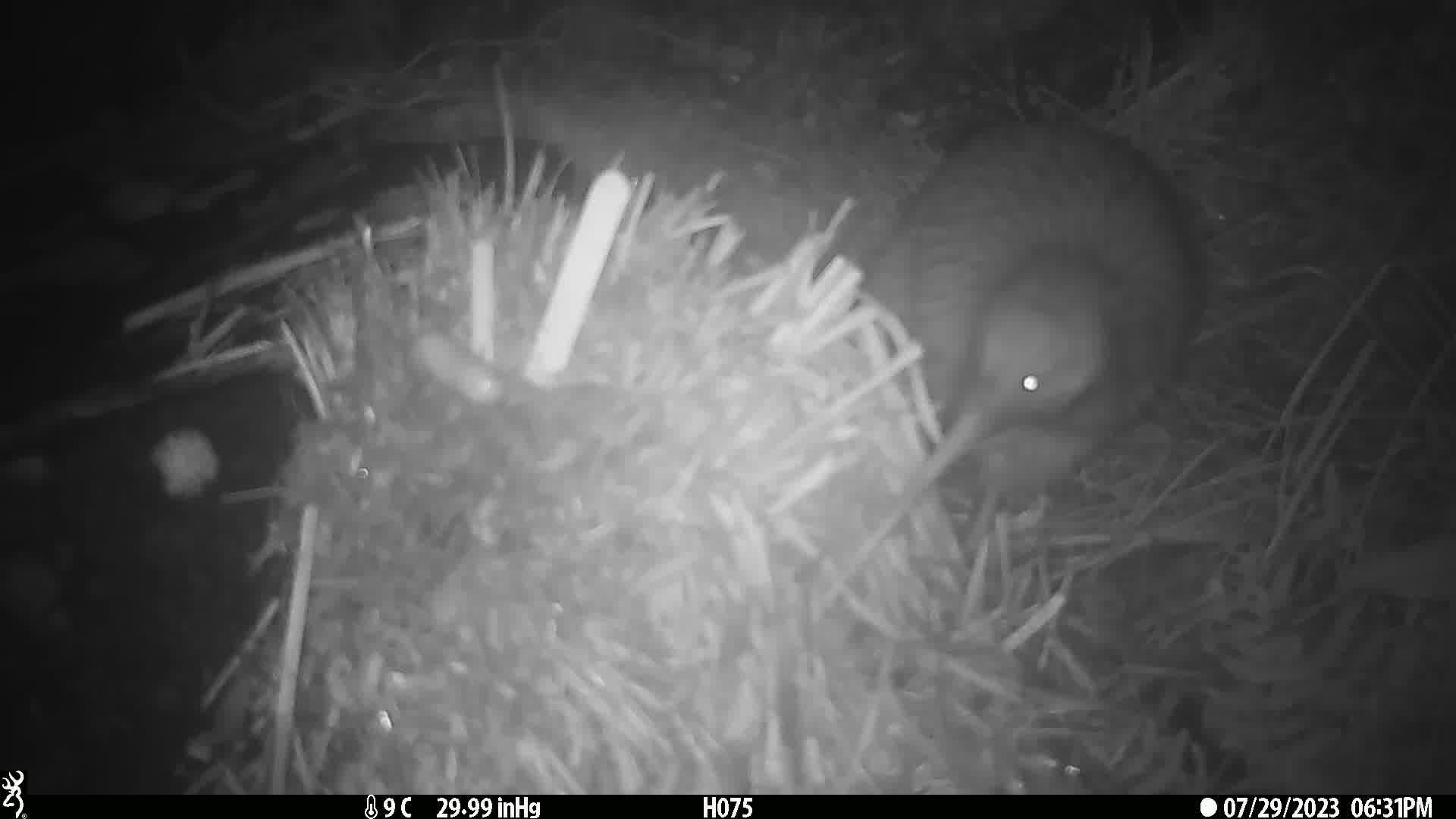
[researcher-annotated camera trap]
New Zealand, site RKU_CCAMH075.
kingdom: Animalia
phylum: Chordata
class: Aves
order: Apterygiformes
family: Apterygidae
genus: Apteryx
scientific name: Apteryx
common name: kiwi